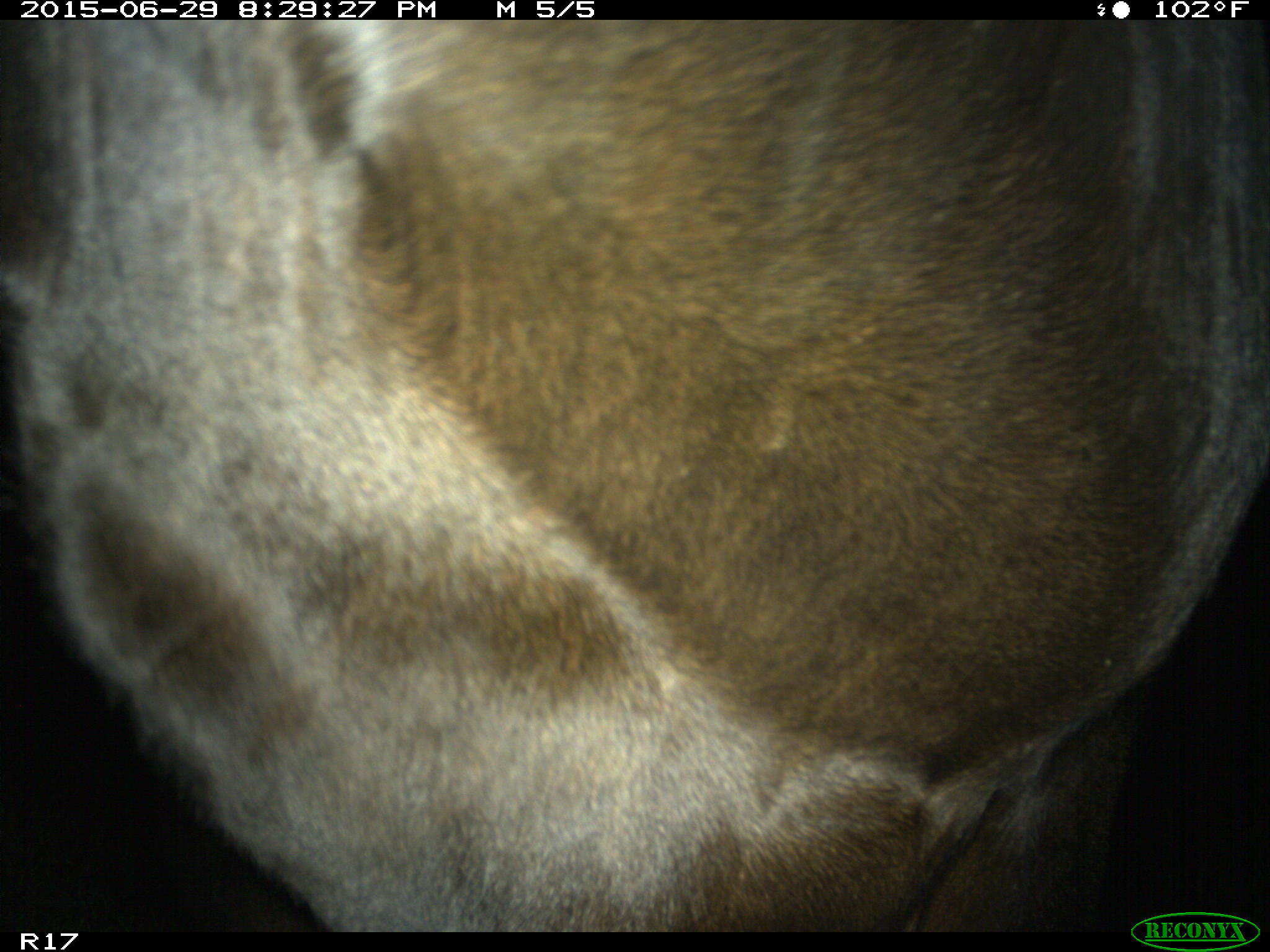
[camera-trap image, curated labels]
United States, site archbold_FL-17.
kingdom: Animalia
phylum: Chordata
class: Mammalia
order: Artiodactyla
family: Bovidae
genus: Bos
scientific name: Bos taurus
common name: domestic cow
Bos taurus (domestic cow).